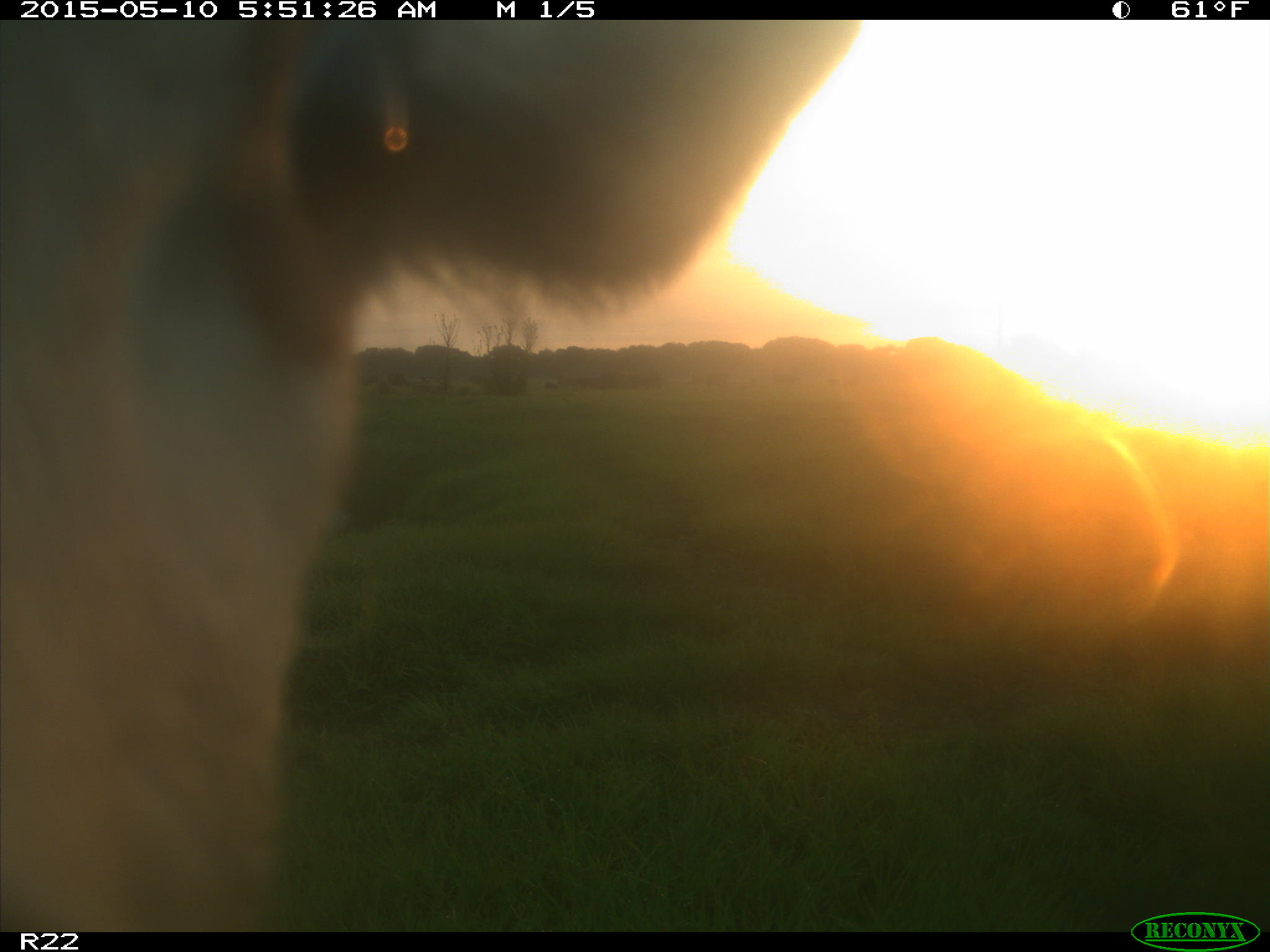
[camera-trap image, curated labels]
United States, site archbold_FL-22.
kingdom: Animalia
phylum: Chordata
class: Mammalia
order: Artiodactyla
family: Bovidae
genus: Bos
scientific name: Bos taurus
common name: domestic cow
Bos taurus (domestic cow).